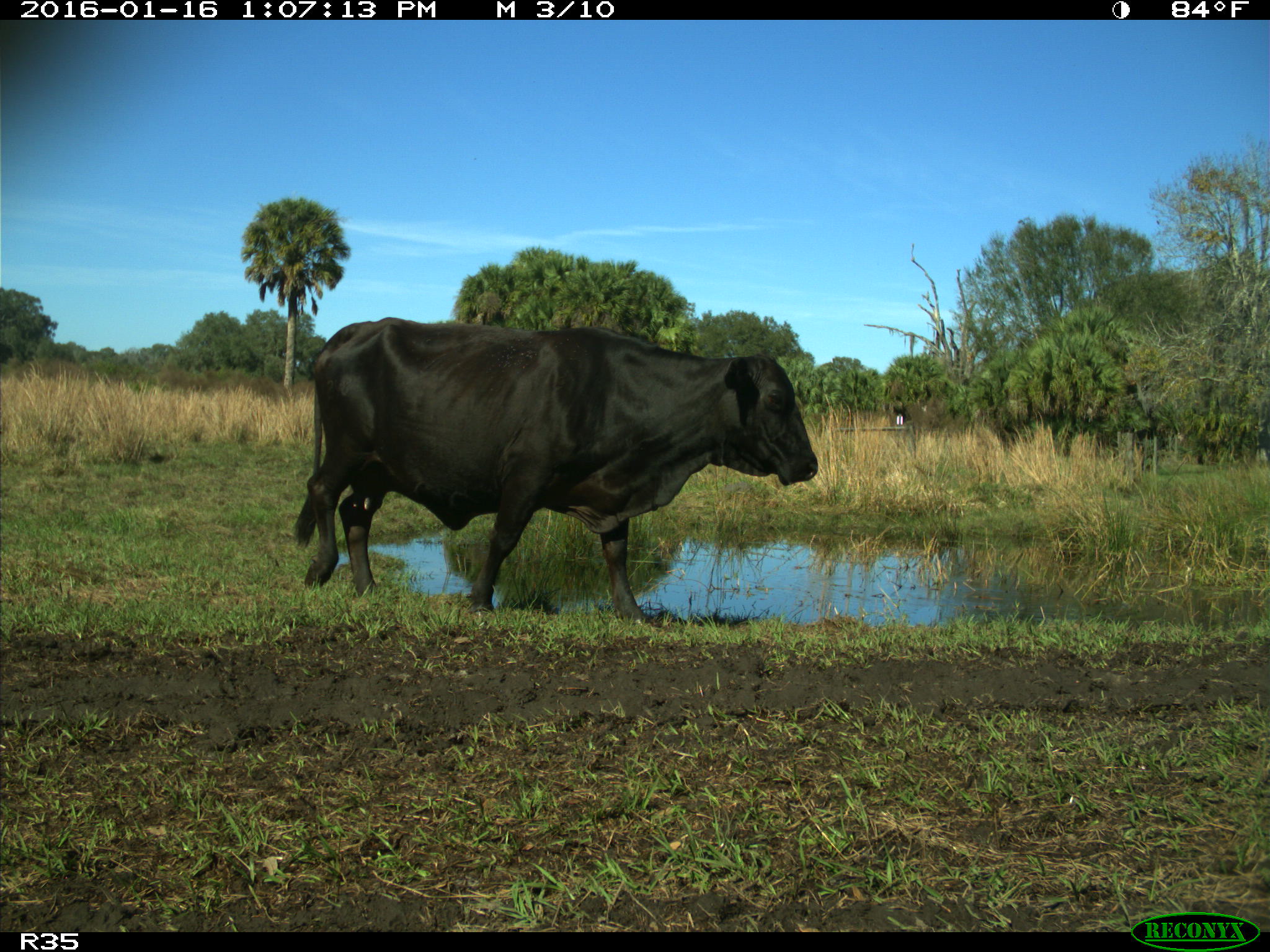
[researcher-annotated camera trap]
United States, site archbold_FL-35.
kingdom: Animalia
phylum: Chordata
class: Mammalia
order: Artiodactyla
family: Bovidae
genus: Bos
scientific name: Bos taurus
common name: domestic cow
Bos taurus (domestic cow).